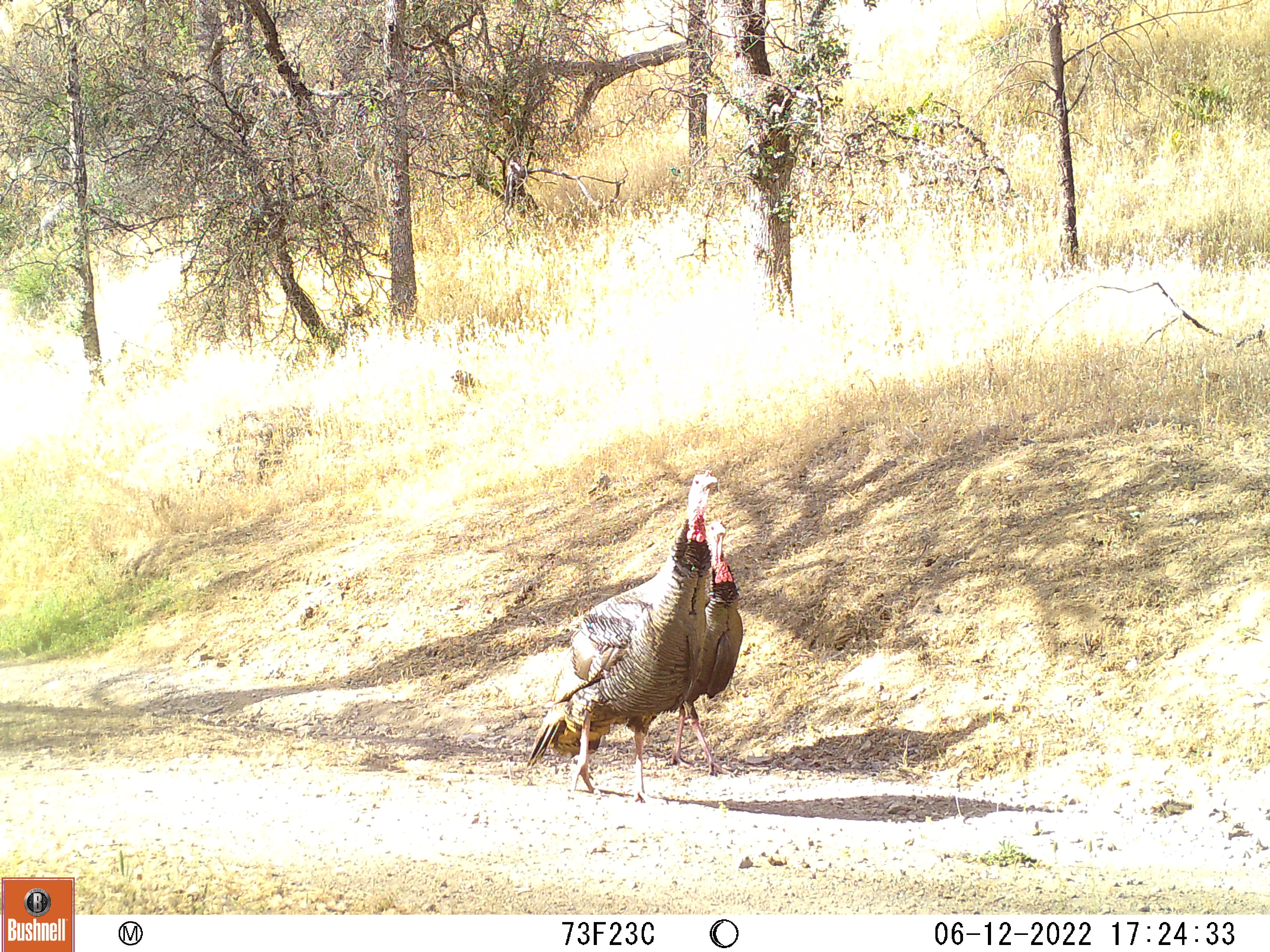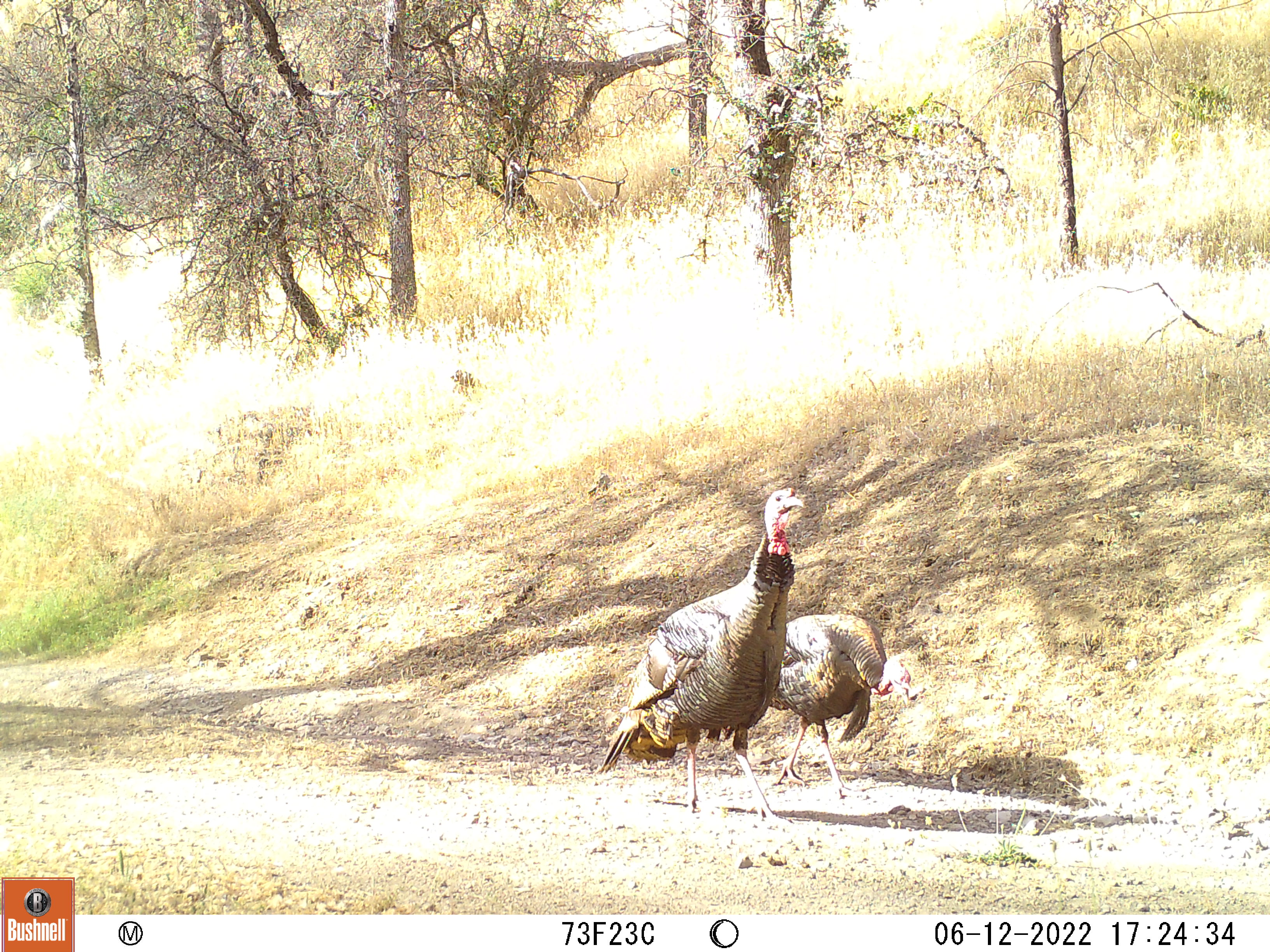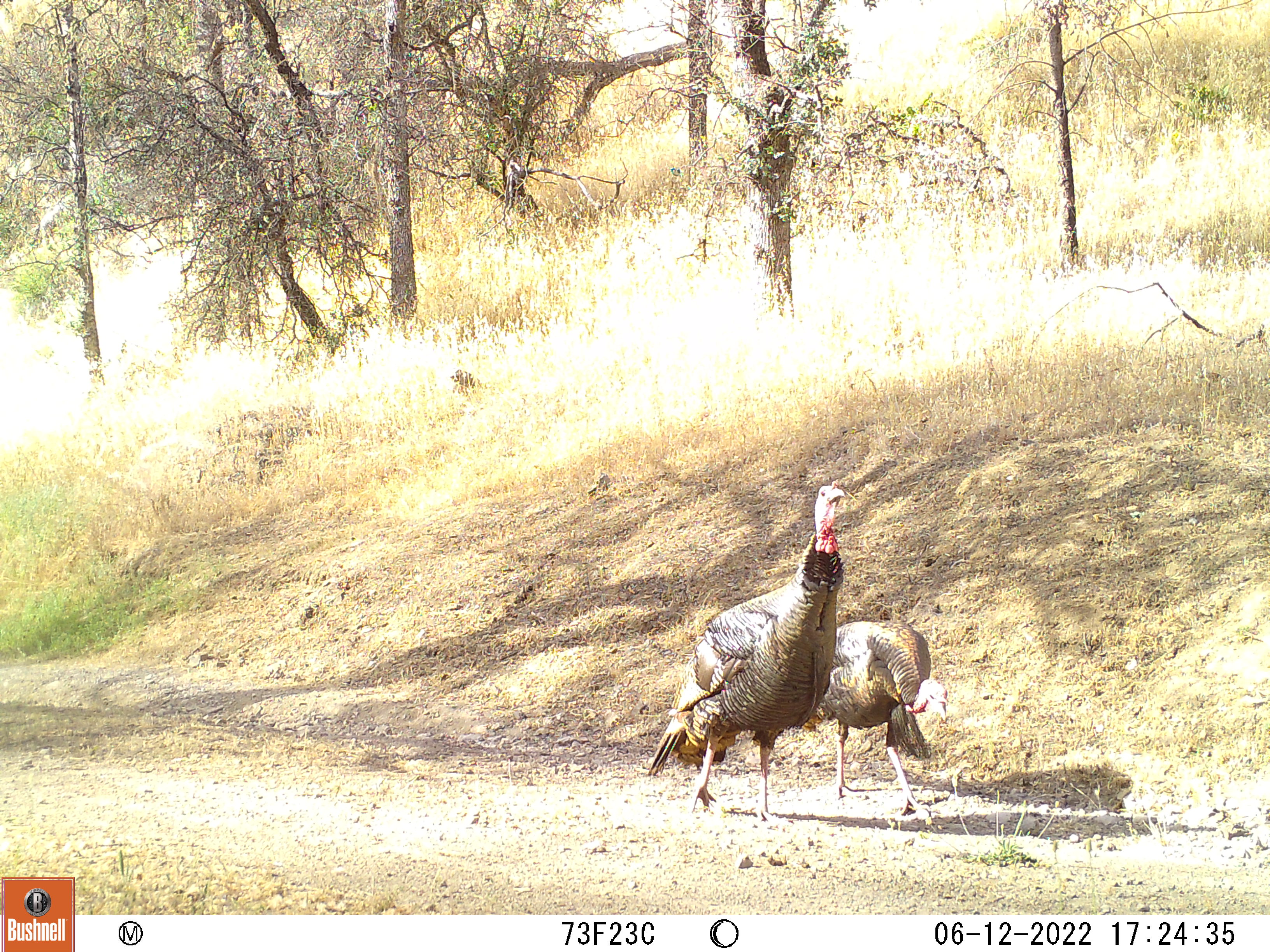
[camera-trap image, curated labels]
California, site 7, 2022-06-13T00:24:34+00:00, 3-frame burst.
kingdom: Animalia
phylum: Chordata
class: Aves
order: Galliformes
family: Phasianidae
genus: Meleagris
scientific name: Meleagris gallopavo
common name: turkey